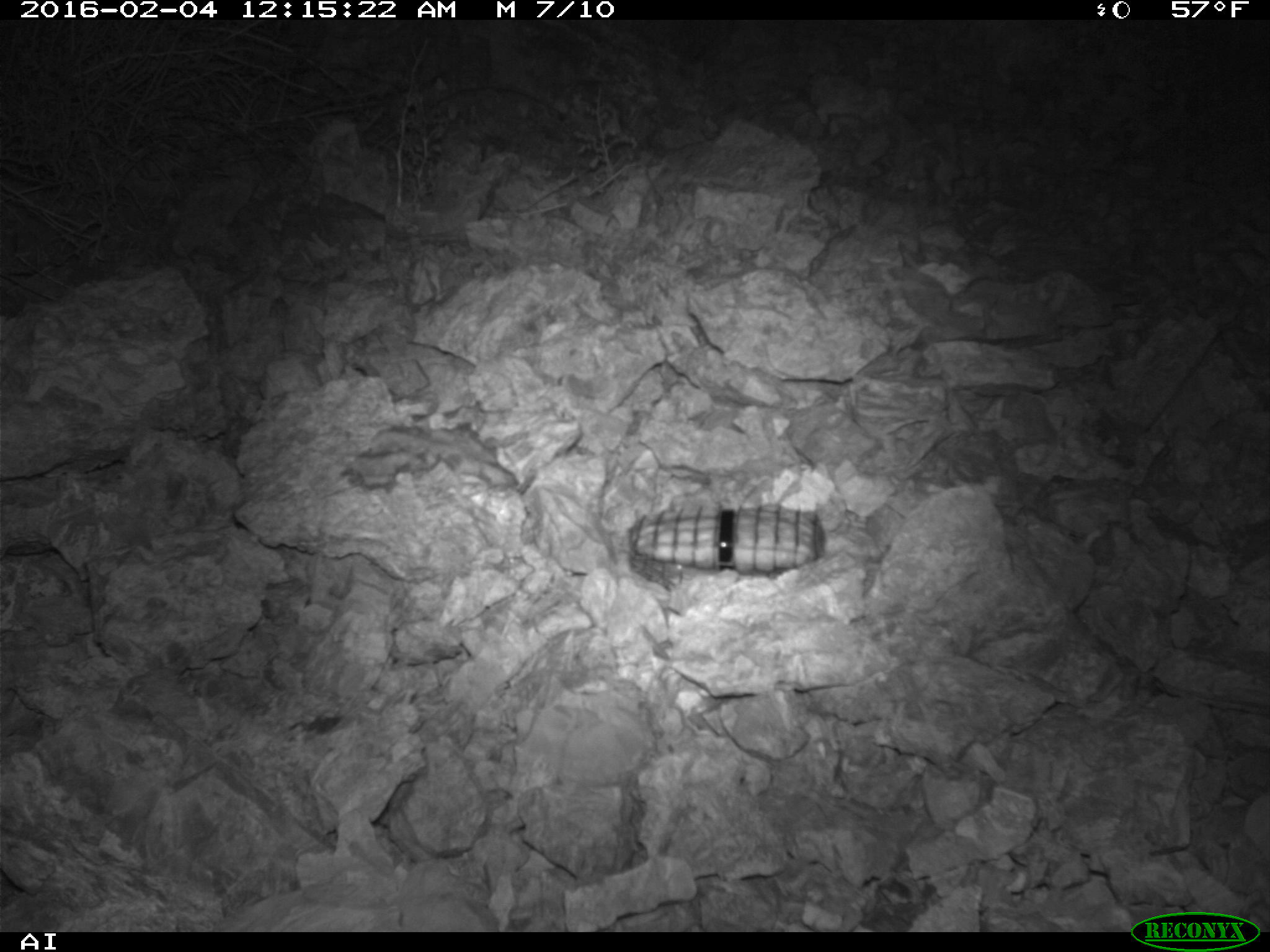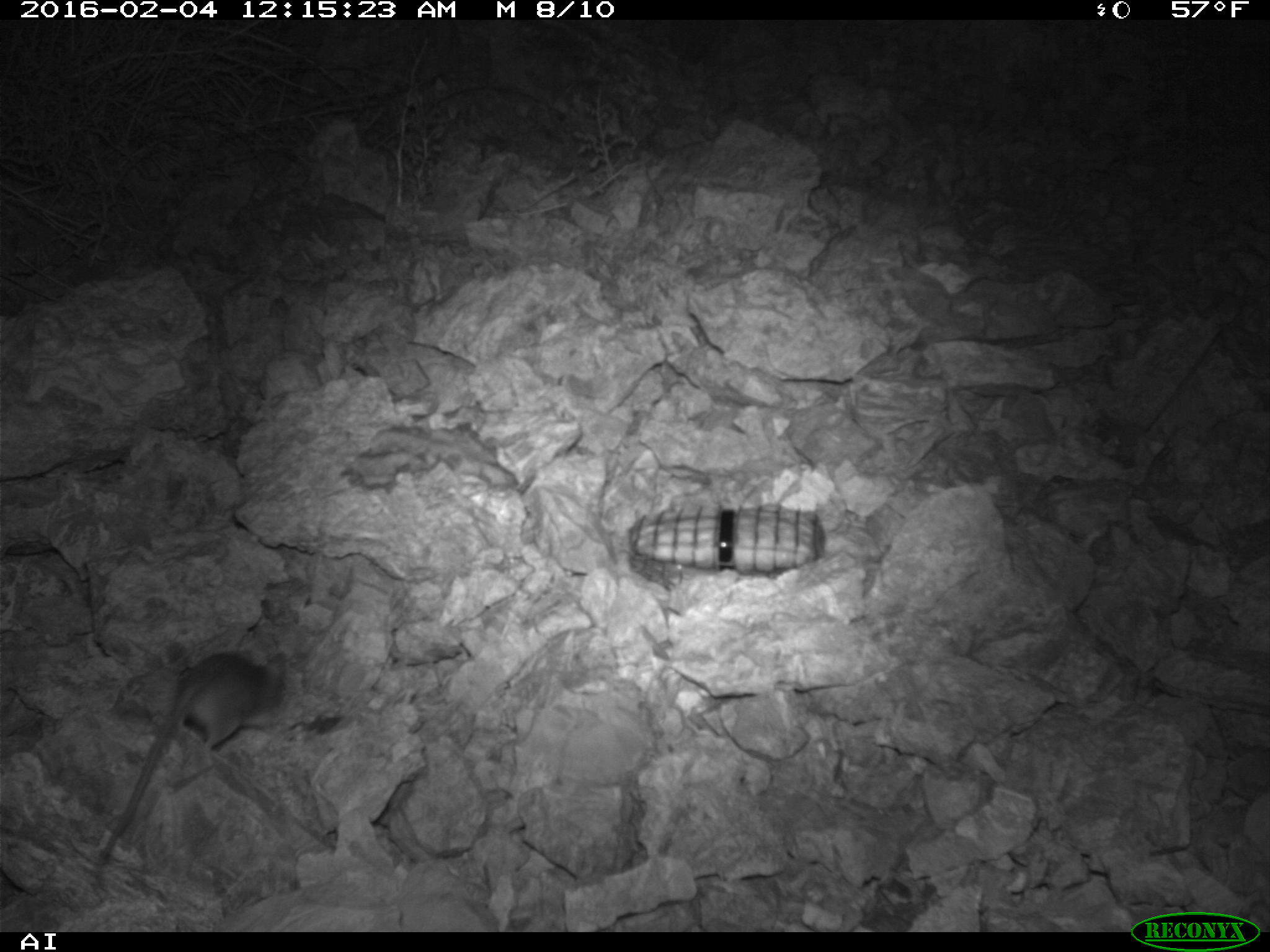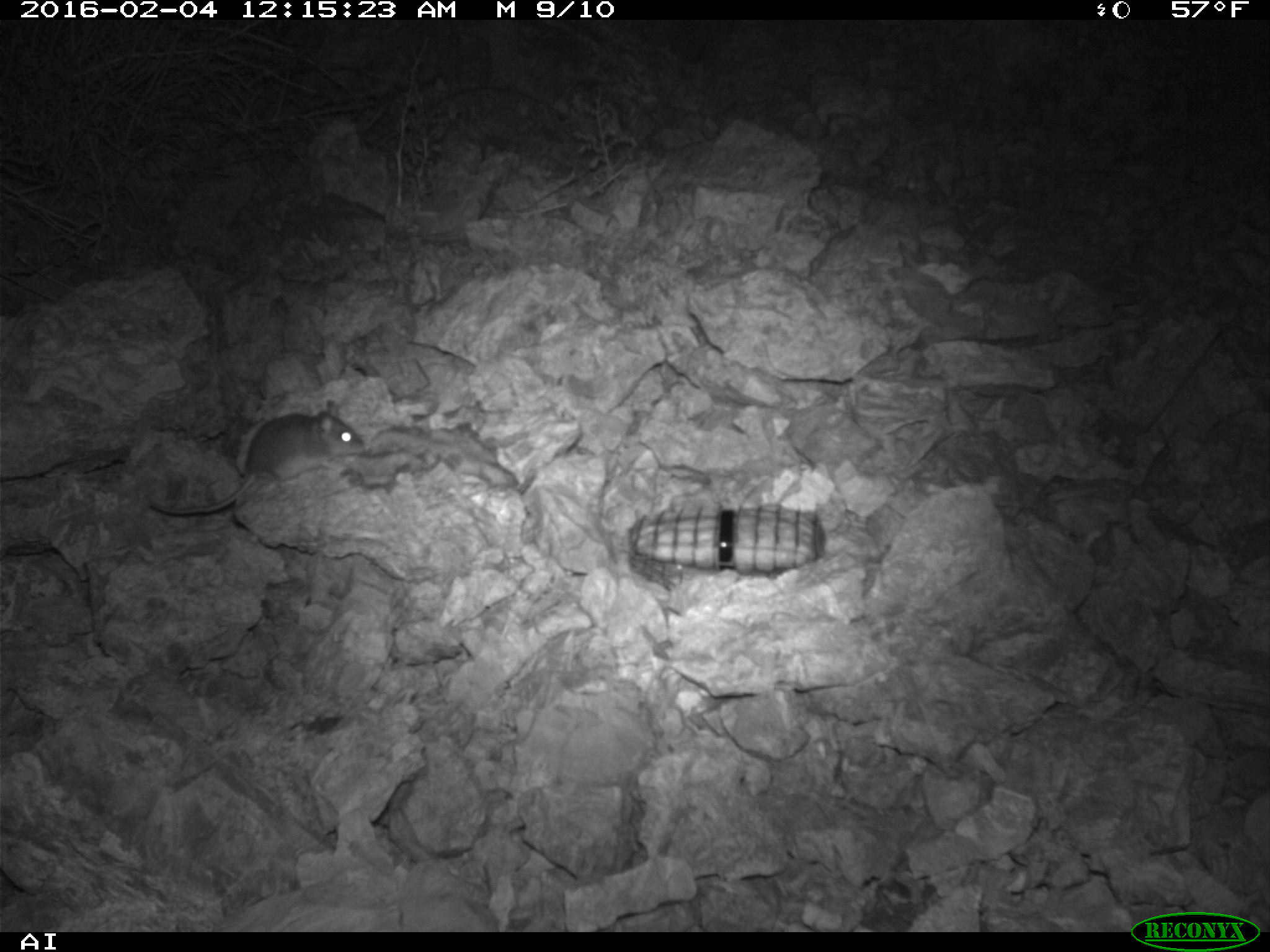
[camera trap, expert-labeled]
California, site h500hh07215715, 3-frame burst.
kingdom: Animalia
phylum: Chordata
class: Mammalia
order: Rodentia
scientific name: Rodentia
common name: rodent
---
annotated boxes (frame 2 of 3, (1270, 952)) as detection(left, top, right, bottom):
rodent: detection(97, 651, 286, 858)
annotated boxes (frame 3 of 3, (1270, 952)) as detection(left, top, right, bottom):
rodent: detection(148, 397, 366, 516)